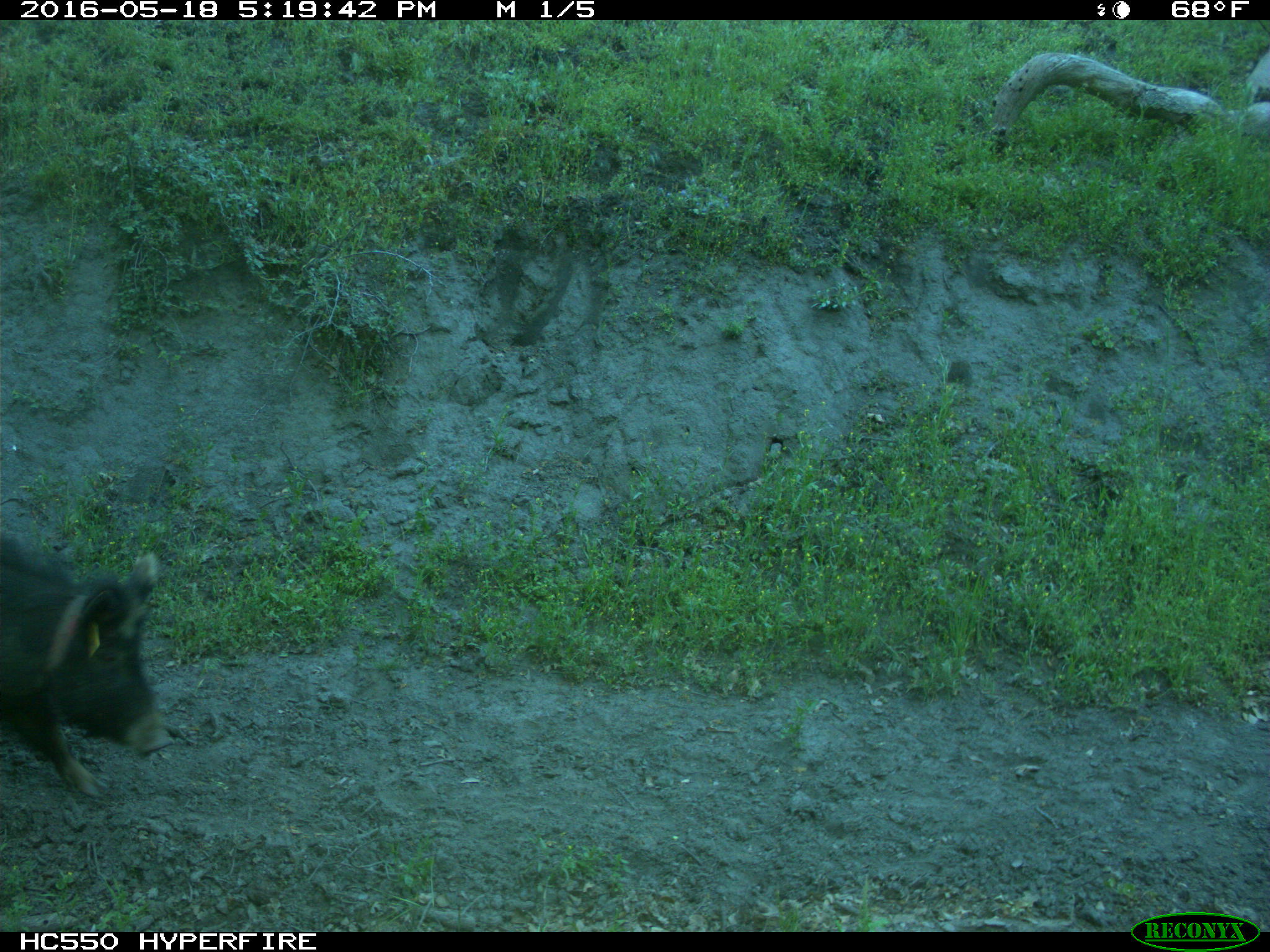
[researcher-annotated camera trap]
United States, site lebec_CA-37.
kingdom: Animalia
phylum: Chordata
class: Mammalia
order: Artiodactyla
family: Suidae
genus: Sus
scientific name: Sus scrofa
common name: wild boar